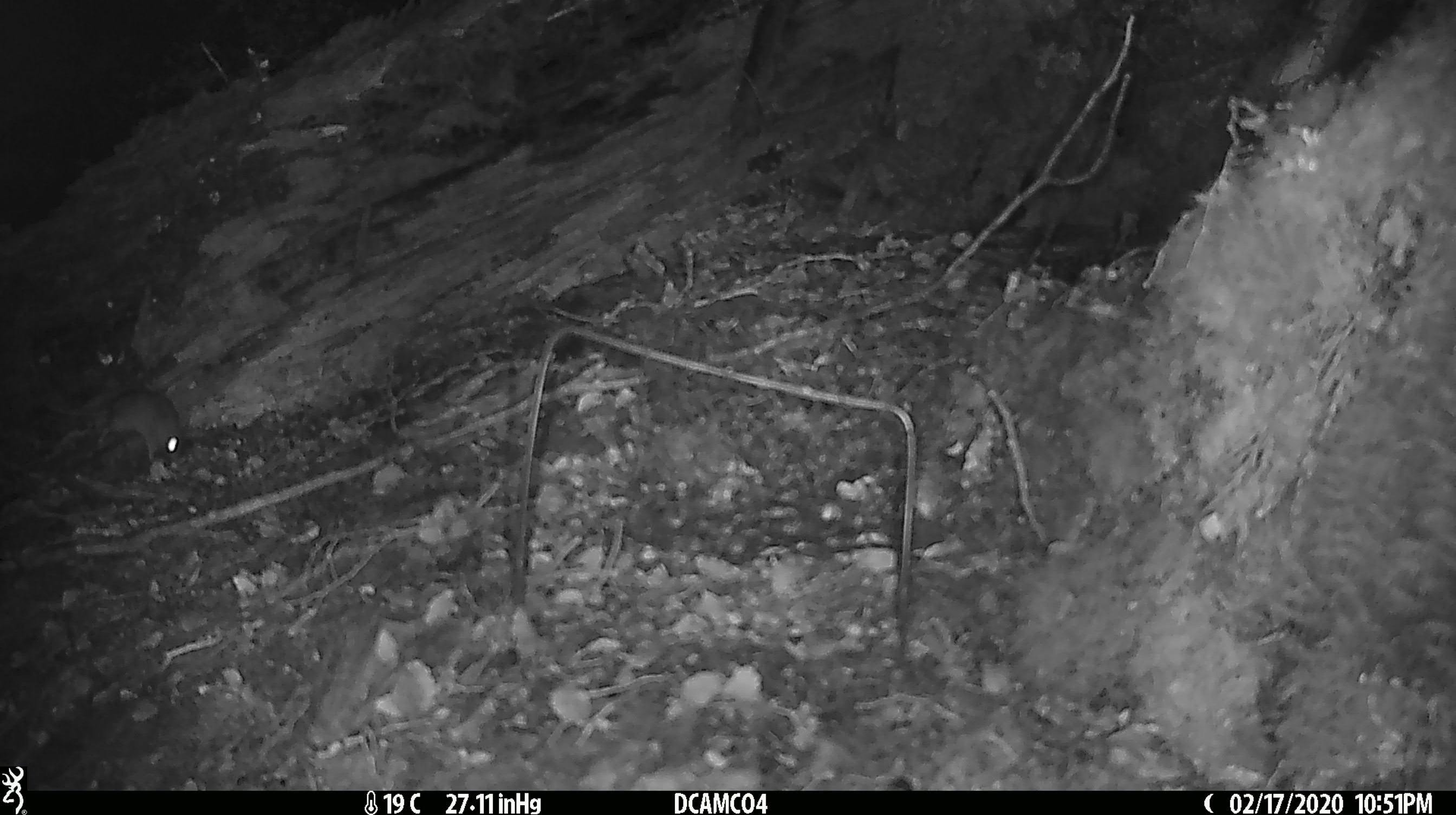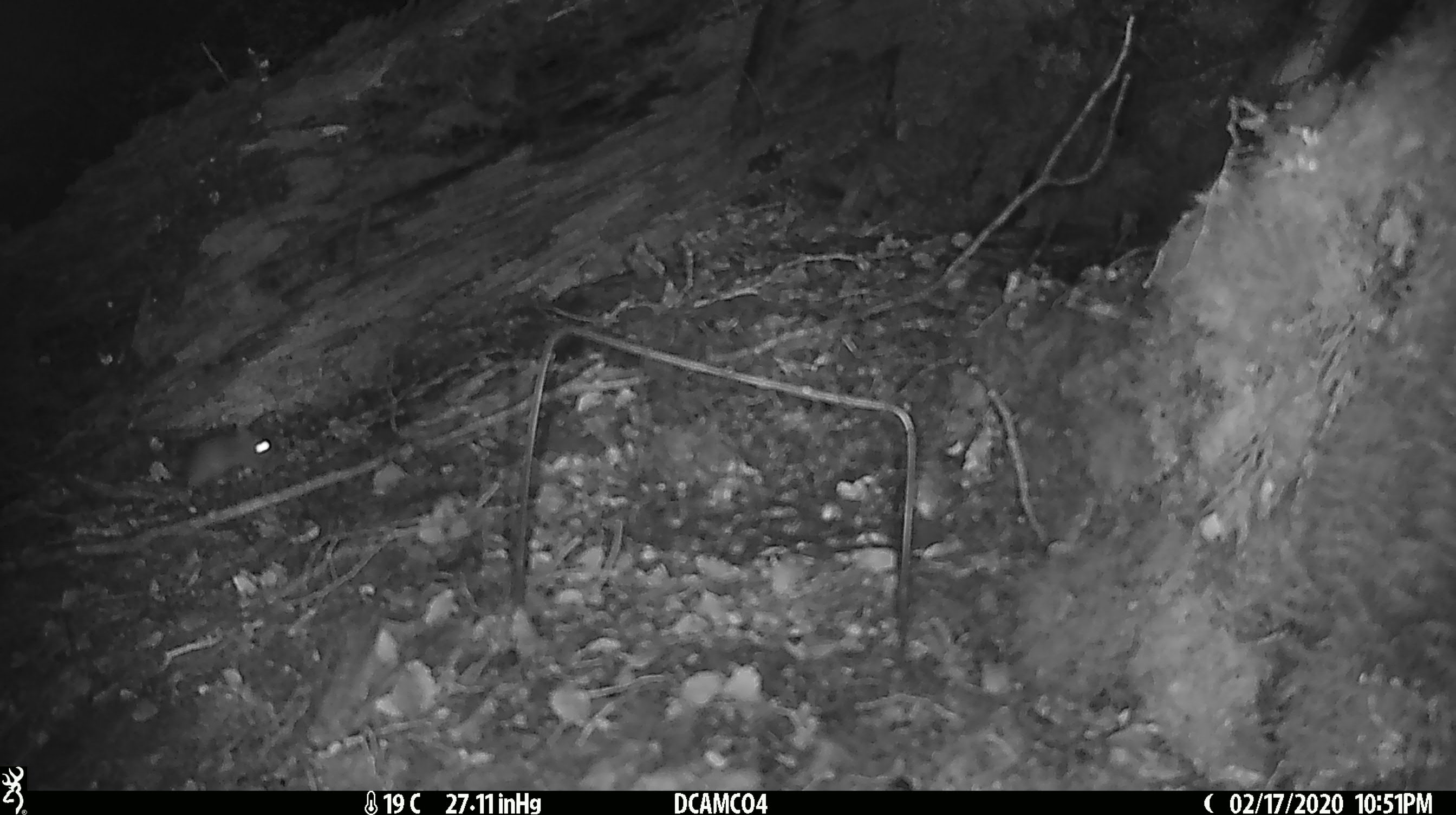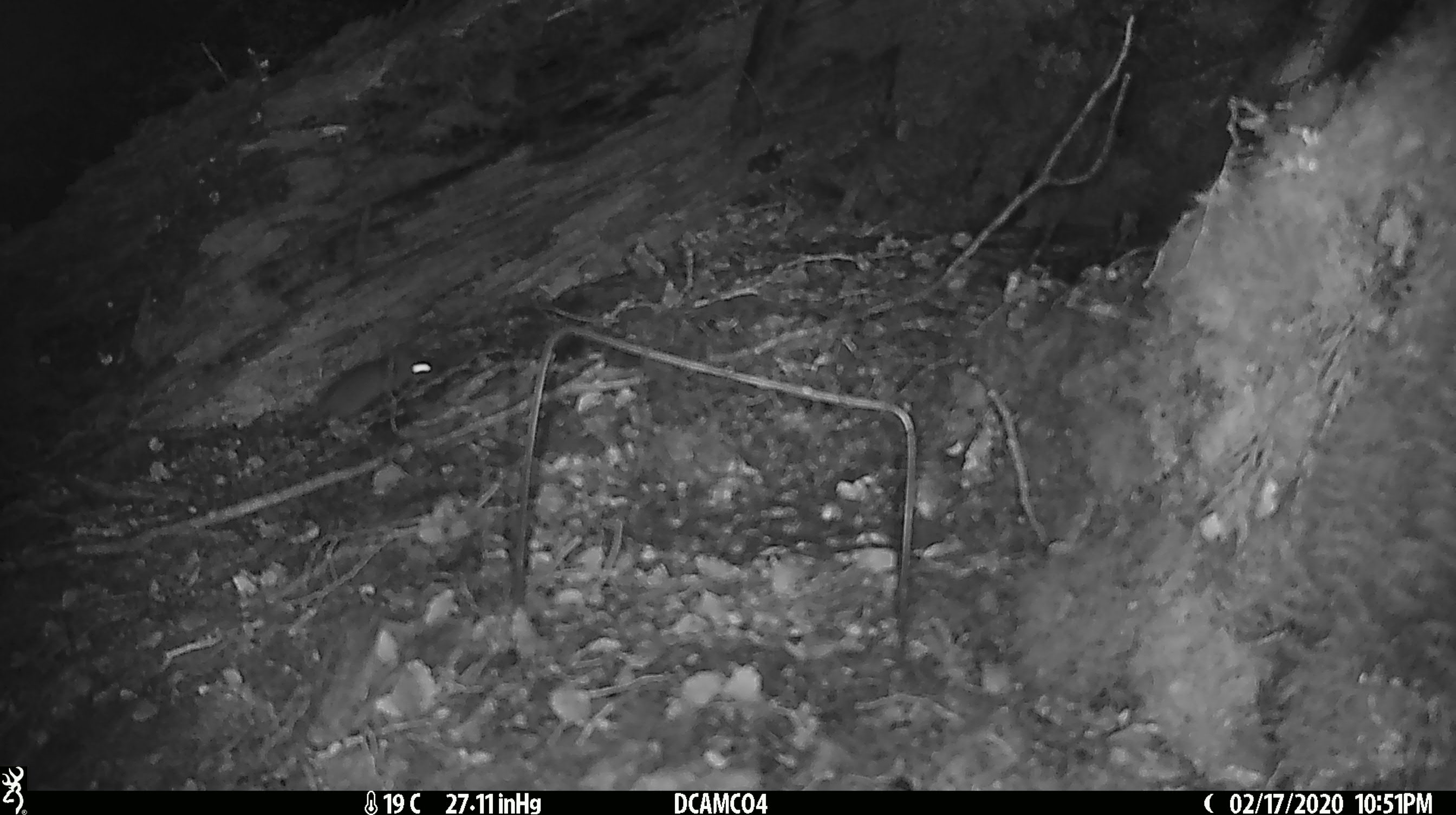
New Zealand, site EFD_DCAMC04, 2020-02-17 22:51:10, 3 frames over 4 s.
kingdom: Animalia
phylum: Chordata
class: Mammalia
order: Rodentia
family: Muridae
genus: Mus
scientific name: Mus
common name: mouse